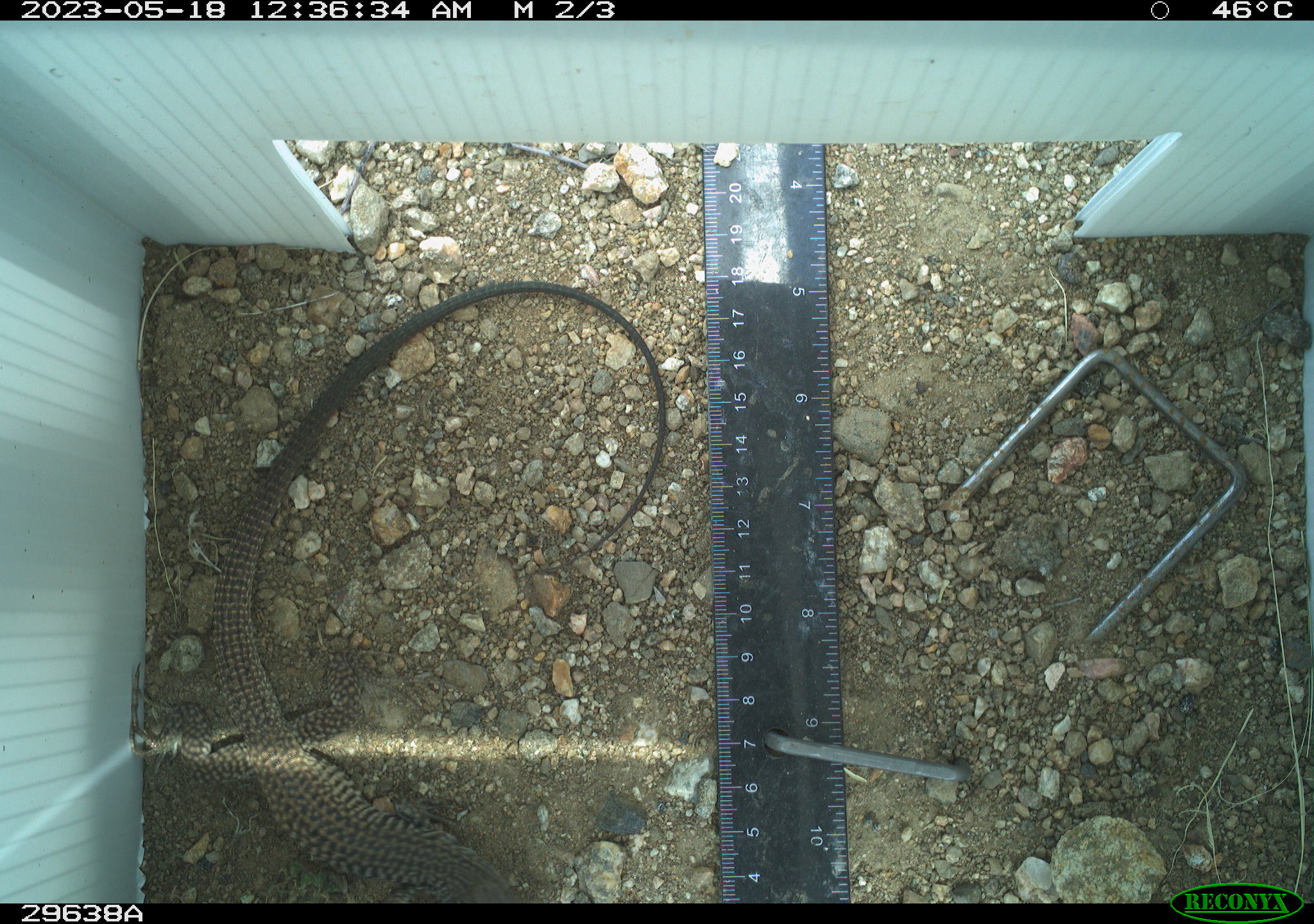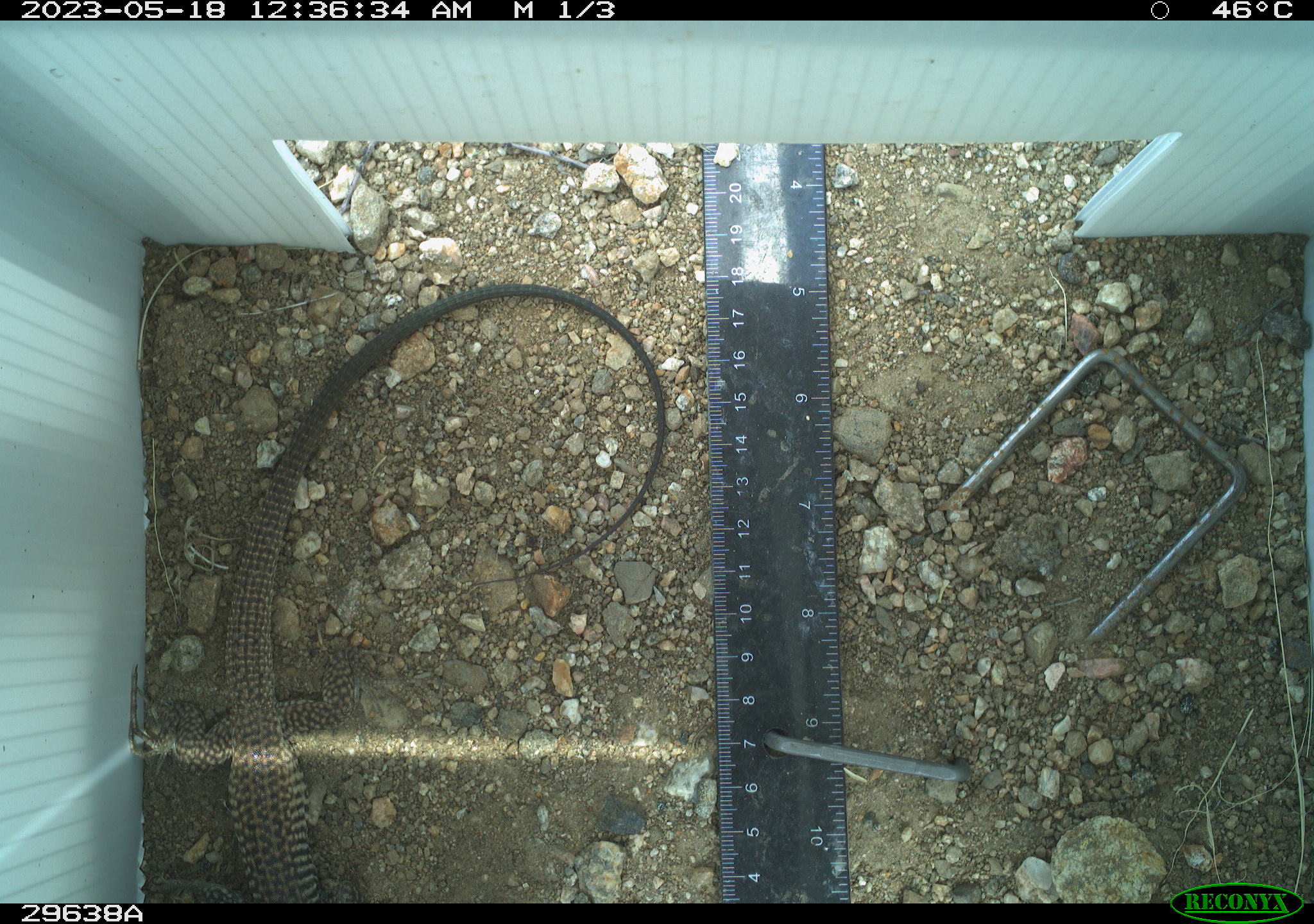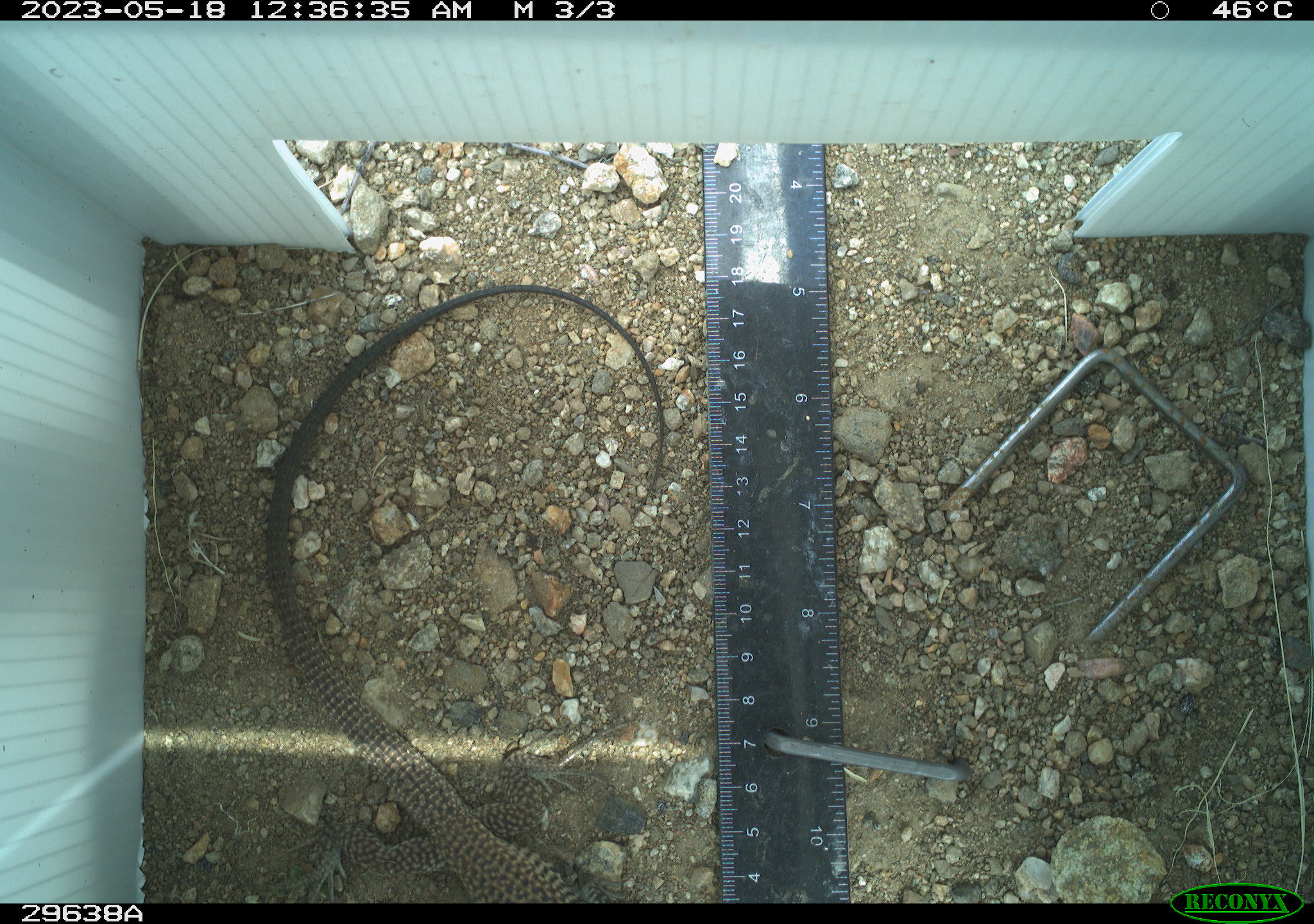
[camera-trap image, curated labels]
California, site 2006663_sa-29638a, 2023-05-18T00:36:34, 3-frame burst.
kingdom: Animalia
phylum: Chordata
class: Reptilia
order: Squamata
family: Teiidae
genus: Aspidoscelis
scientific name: Aspidoscelis tigris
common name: western whiptail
Western whiptail (Aspidoscelis tigris).